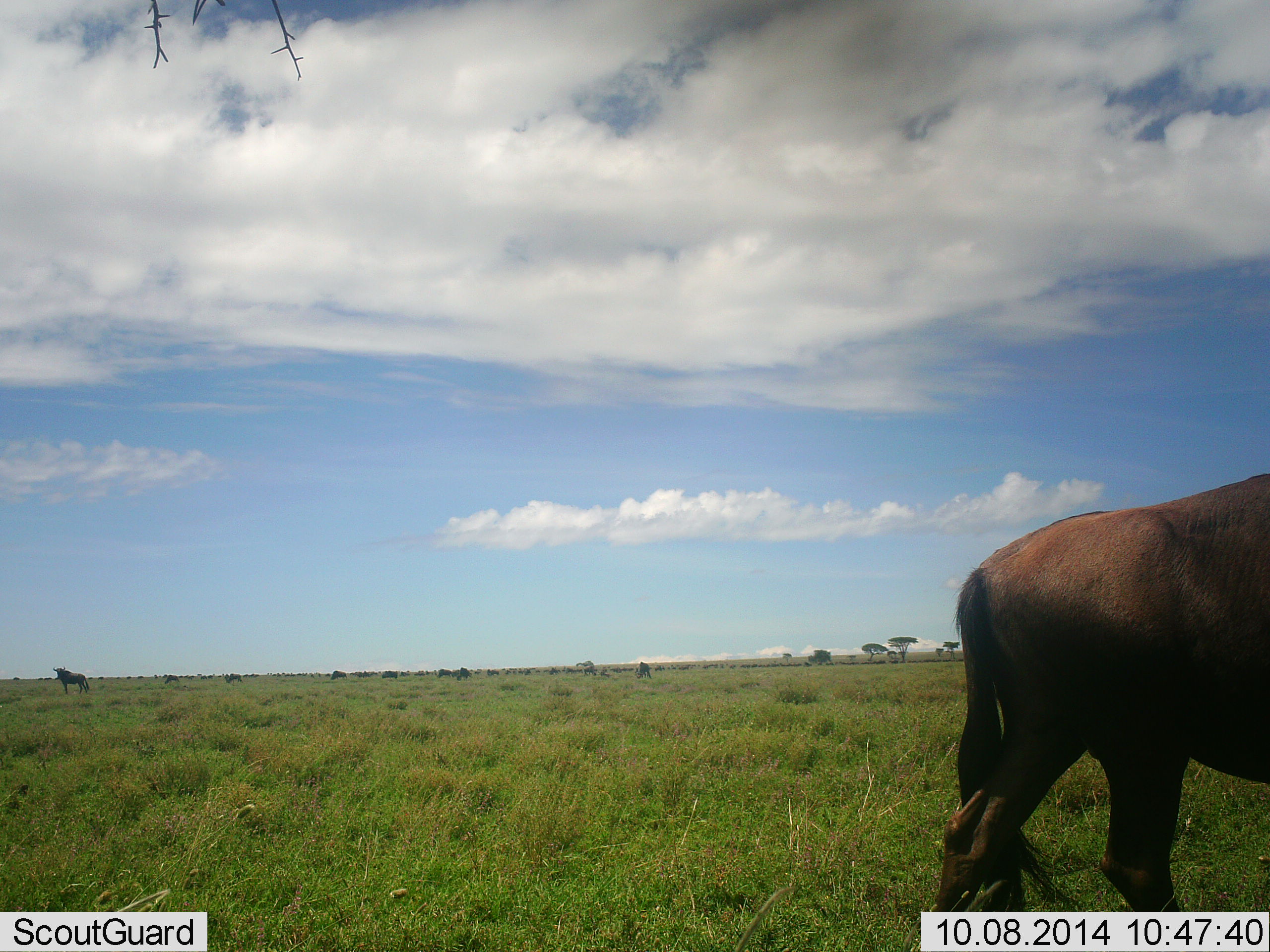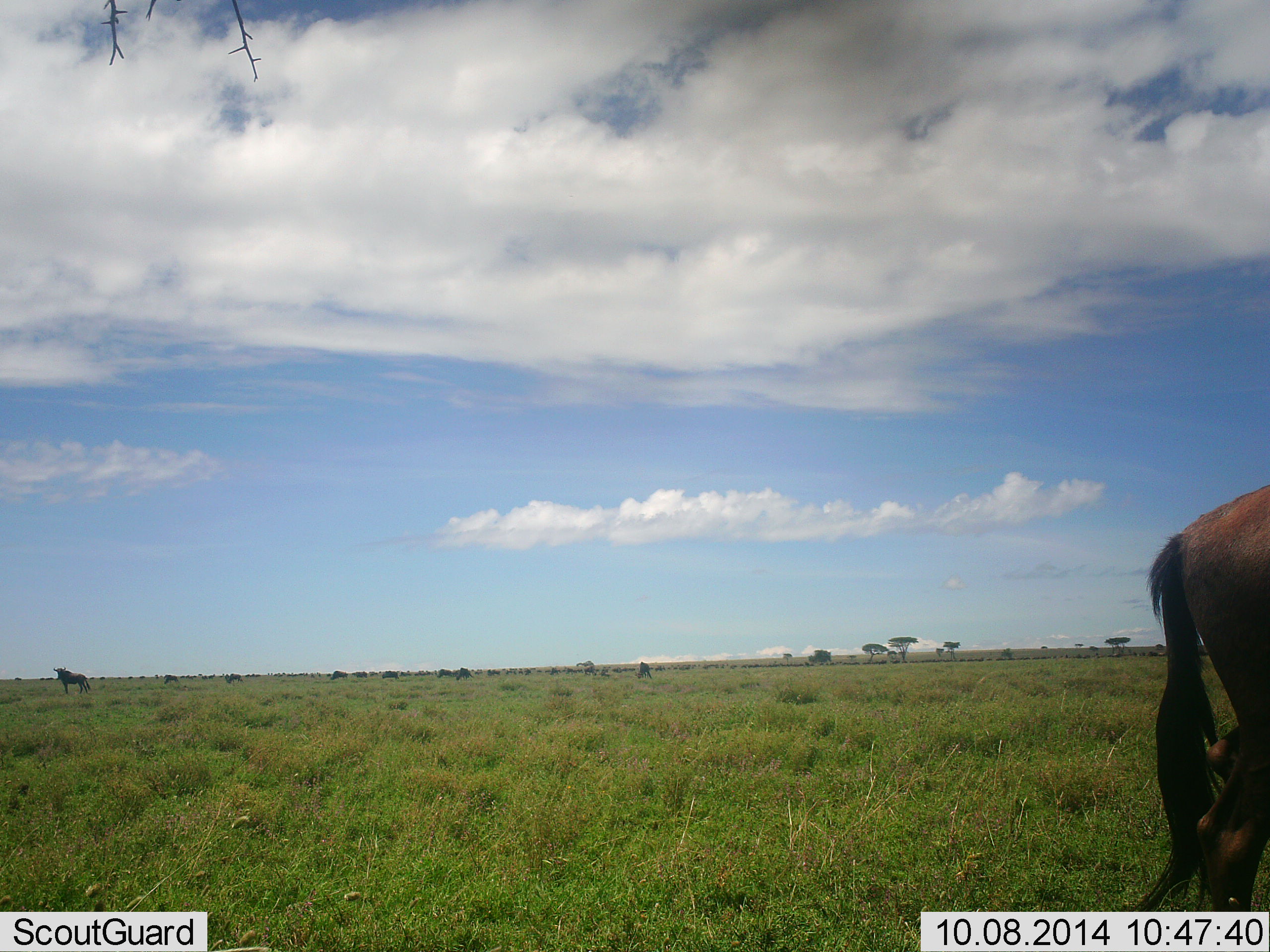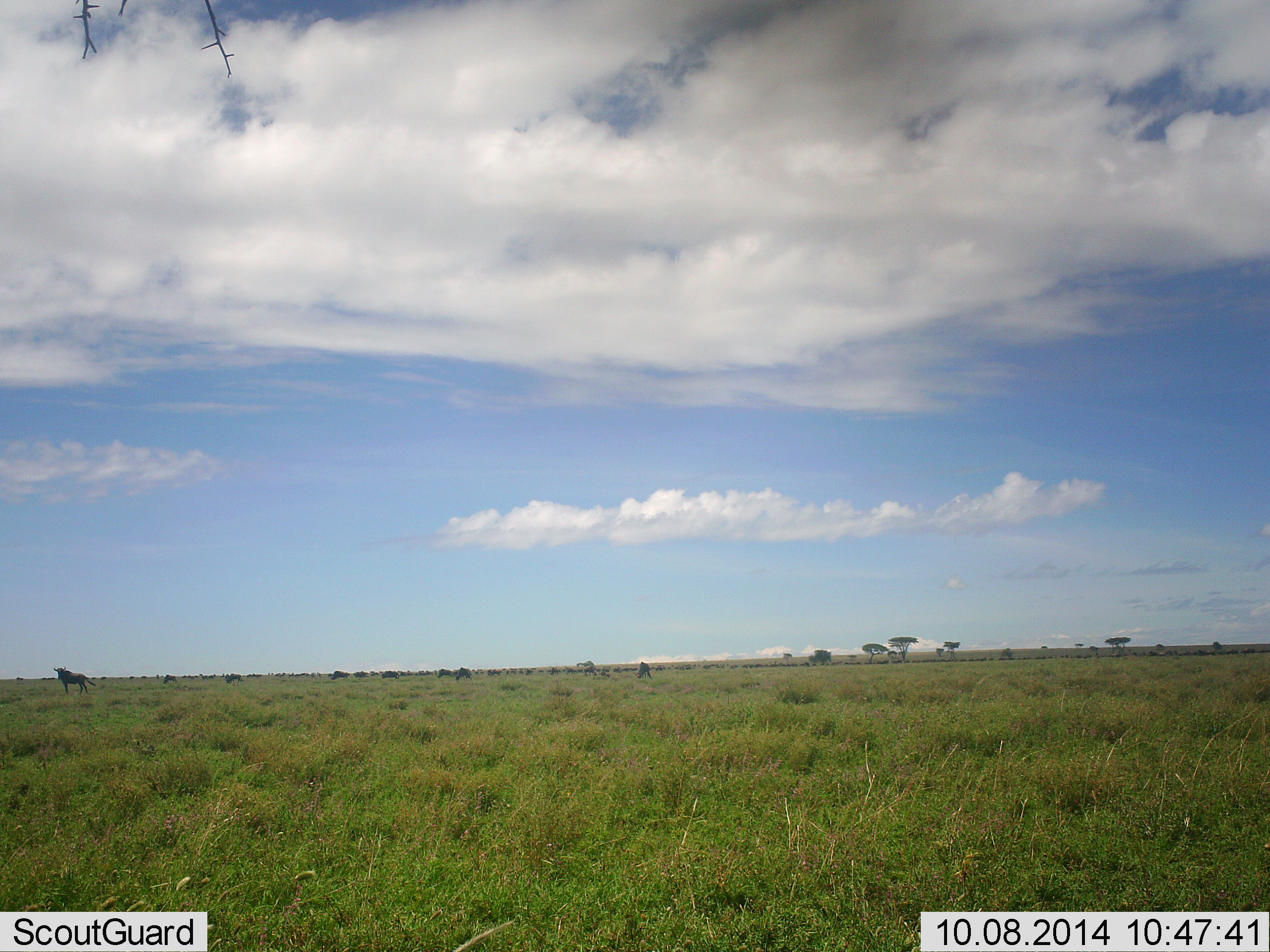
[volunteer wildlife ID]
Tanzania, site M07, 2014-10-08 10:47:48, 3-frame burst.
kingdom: Animalia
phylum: Chordata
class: Mammalia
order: Artiodactyla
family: Bovidae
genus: Connochaetes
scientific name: Connochaetes taurinus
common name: blue wildebeest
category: wildebeest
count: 2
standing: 90%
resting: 0%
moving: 80%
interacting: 0%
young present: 0%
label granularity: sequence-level